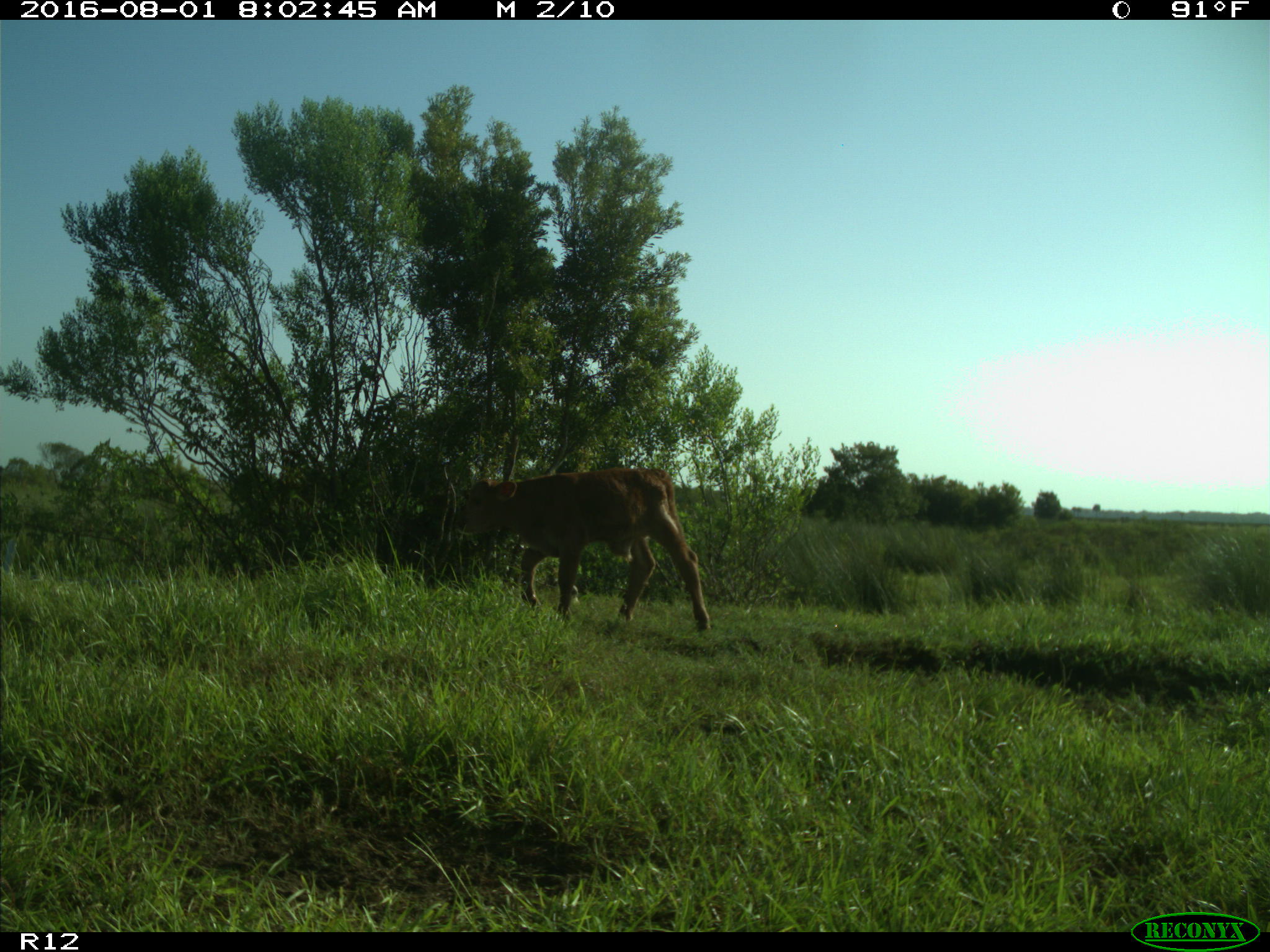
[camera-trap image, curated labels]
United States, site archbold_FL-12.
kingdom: Animalia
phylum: Chordata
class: Mammalia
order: Artiodactyla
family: Bovidae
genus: Bos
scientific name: Bos taurus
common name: domestic cow